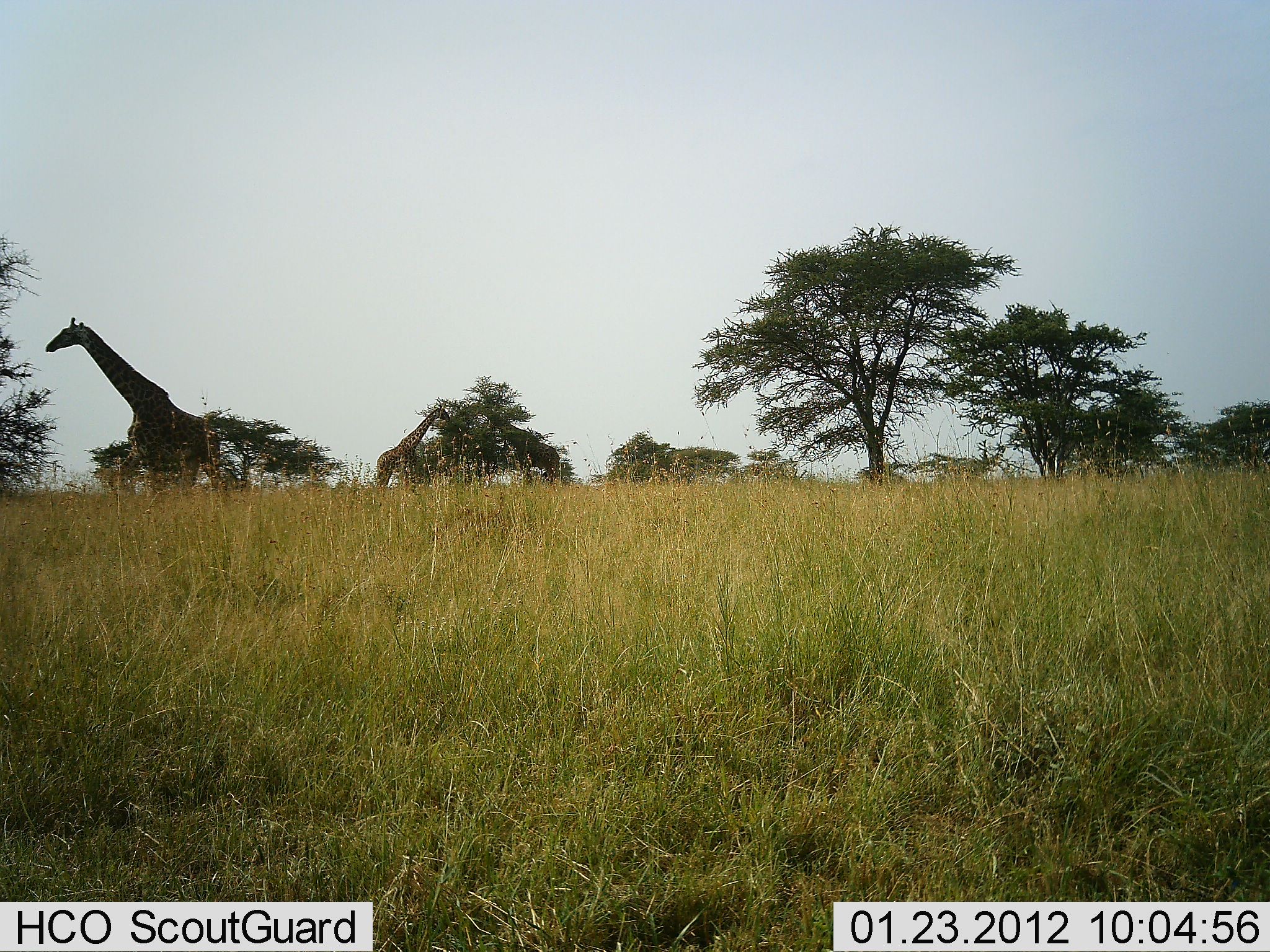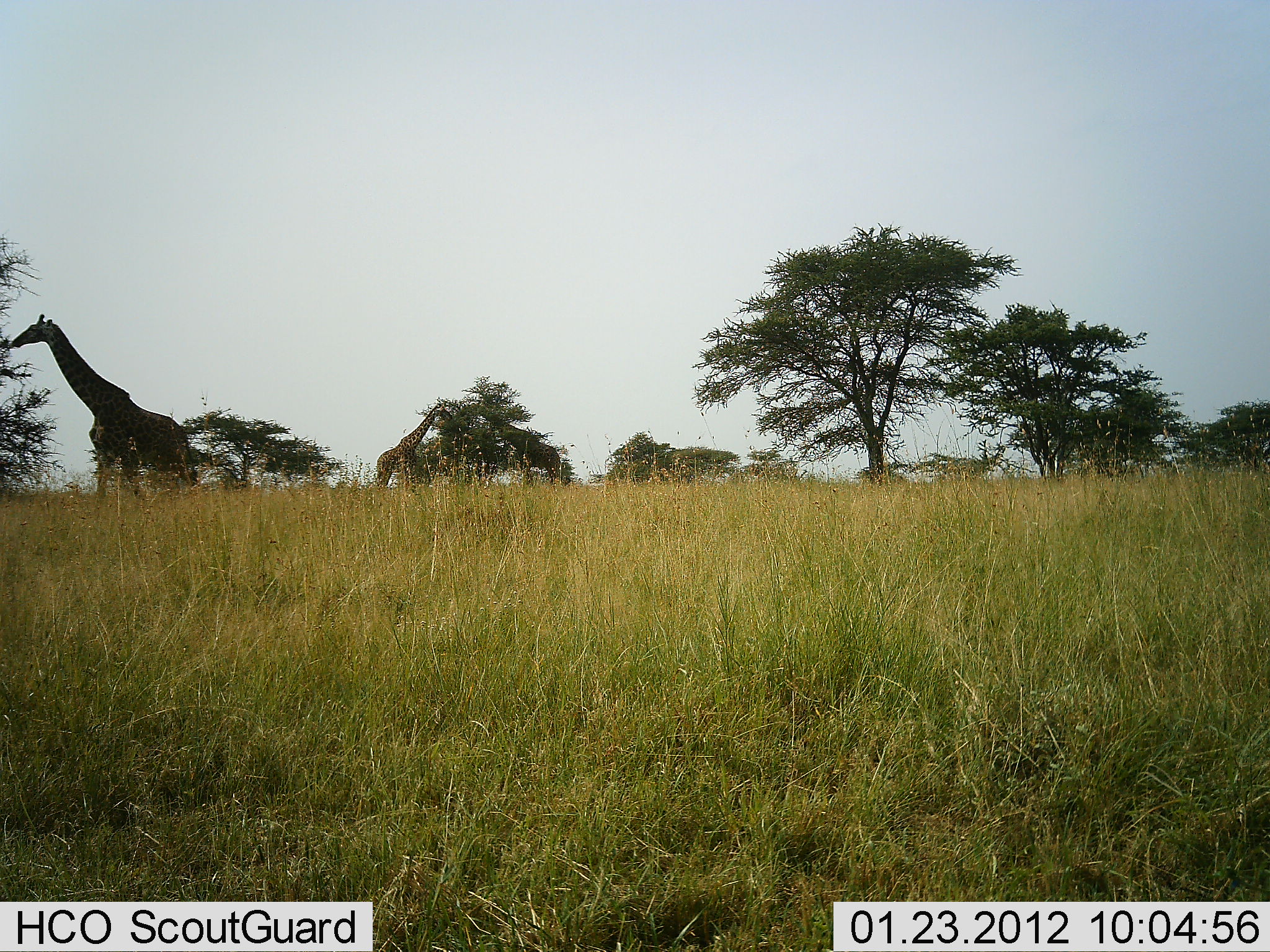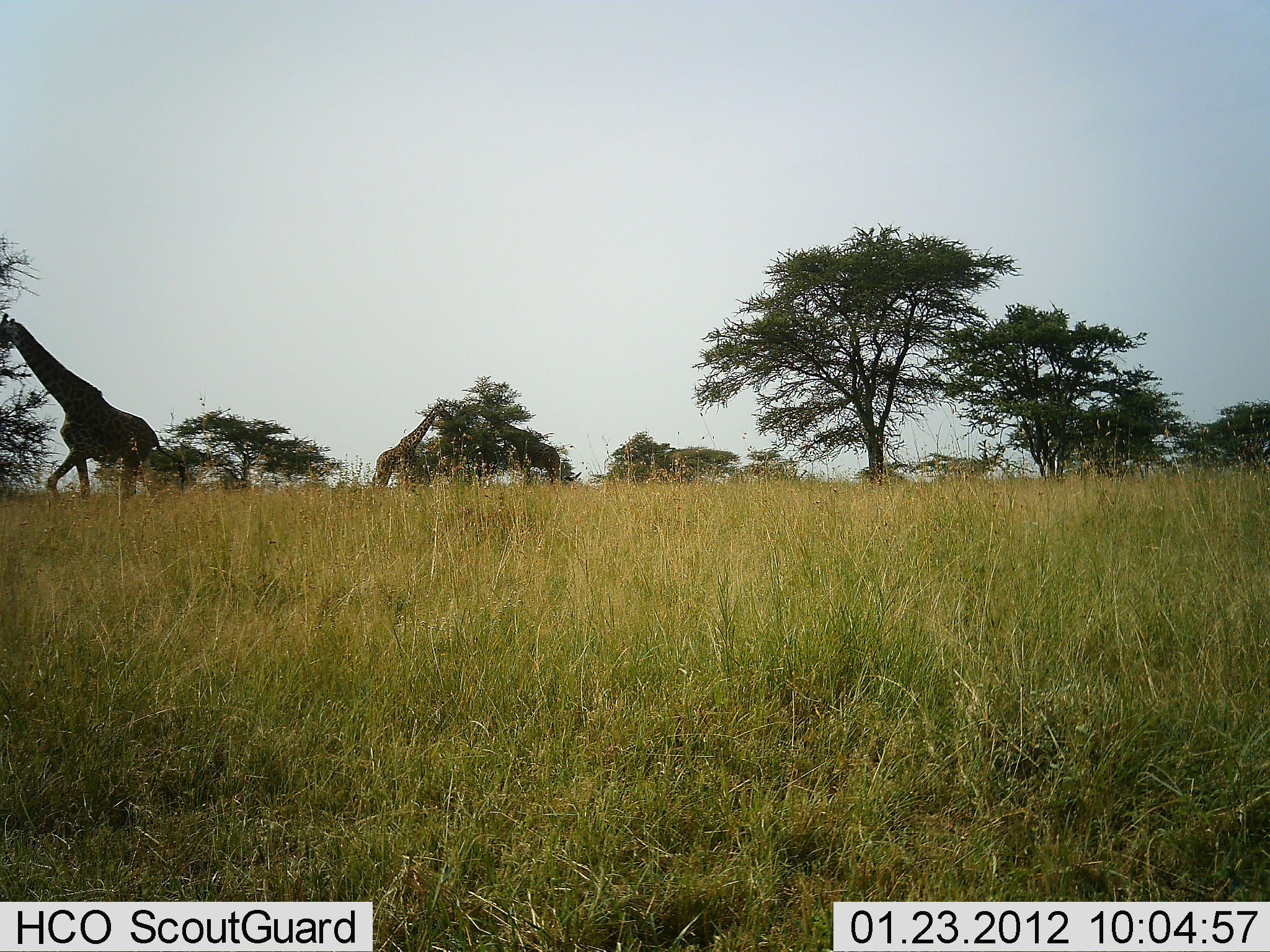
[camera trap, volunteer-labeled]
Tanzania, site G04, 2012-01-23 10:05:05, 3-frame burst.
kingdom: Animalia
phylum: Chordata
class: Mammalia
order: Artiodactyla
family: Giraffidae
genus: Giraffa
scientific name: Giraffa camelopardalis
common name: giraffe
Giraffe (Giraffa camelopardalis), count 2. Behavior (volunteer vote fractions): standing 29%, resting 0%, moving 81%, interacting 0%. Young present (vote fraction): 0%. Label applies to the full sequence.